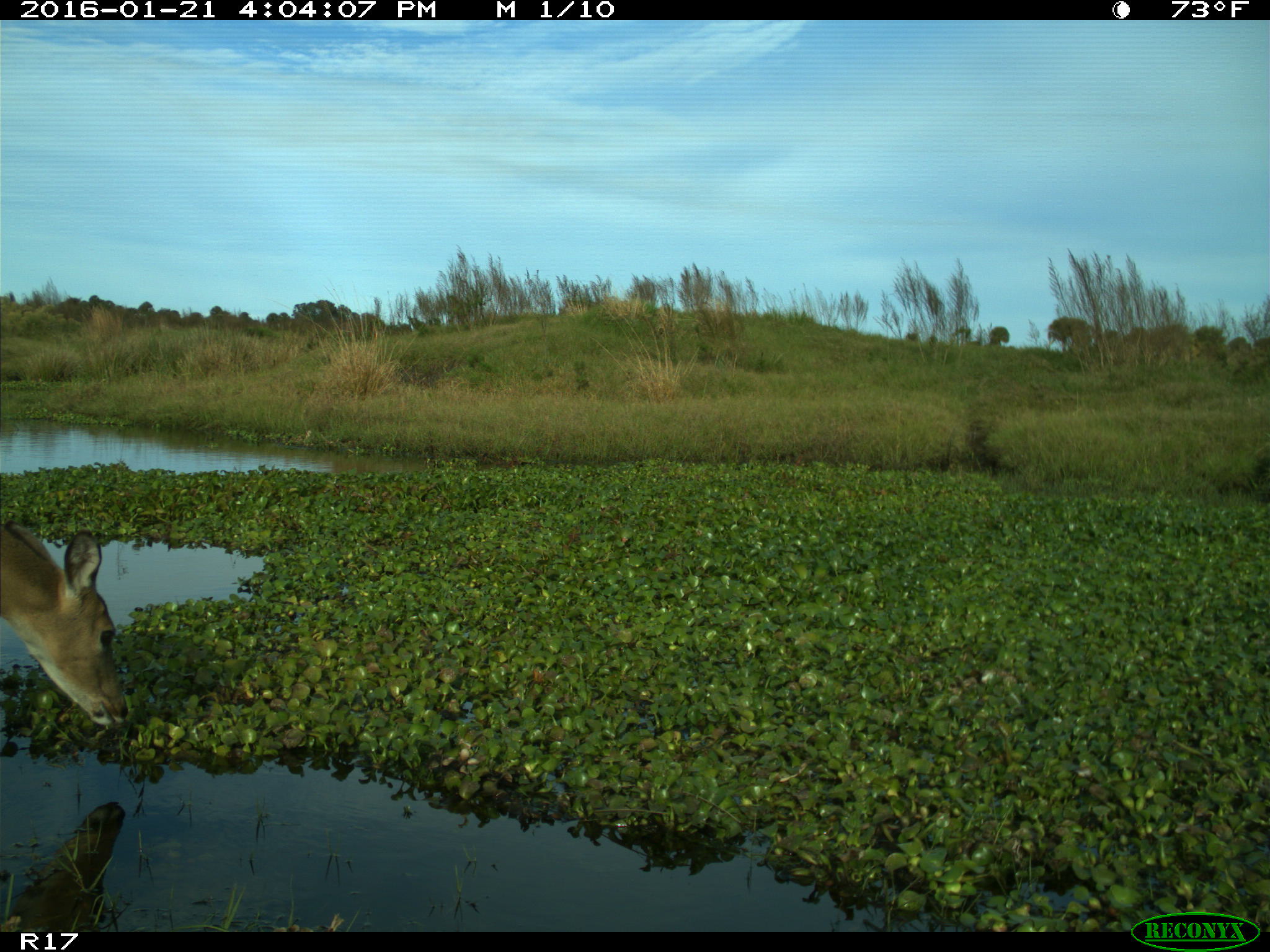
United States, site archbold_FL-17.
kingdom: Animalia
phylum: Chordata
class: Mammalia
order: Artiodactyla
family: Cervidae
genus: Odocoileus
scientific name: Odocoileus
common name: deer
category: unidentified deer